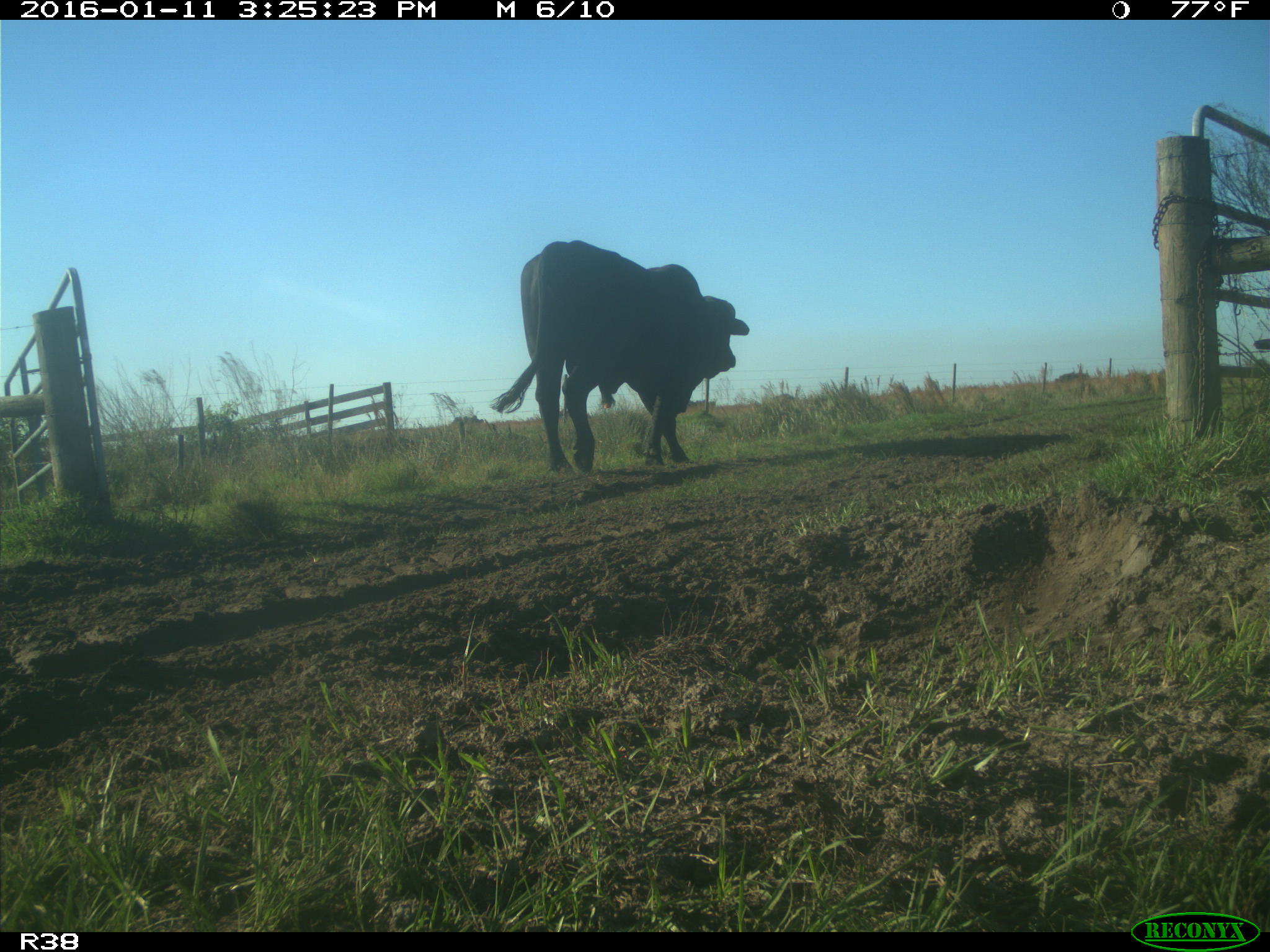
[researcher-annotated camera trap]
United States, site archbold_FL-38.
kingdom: Animalia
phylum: Chordata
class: Mammalia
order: Artiodactyla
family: Bovidae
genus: Bos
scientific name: Bos taurus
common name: domestic cow